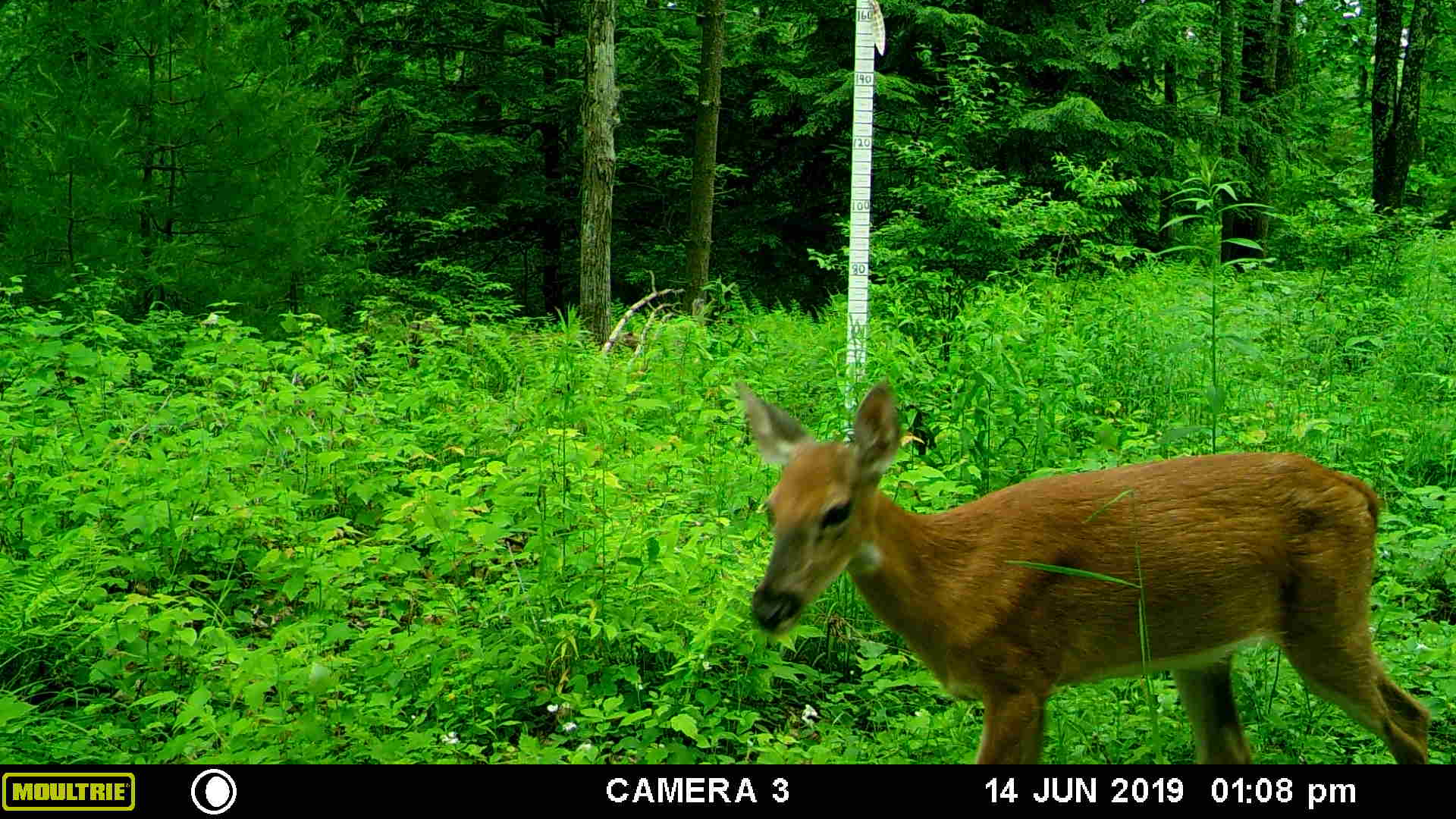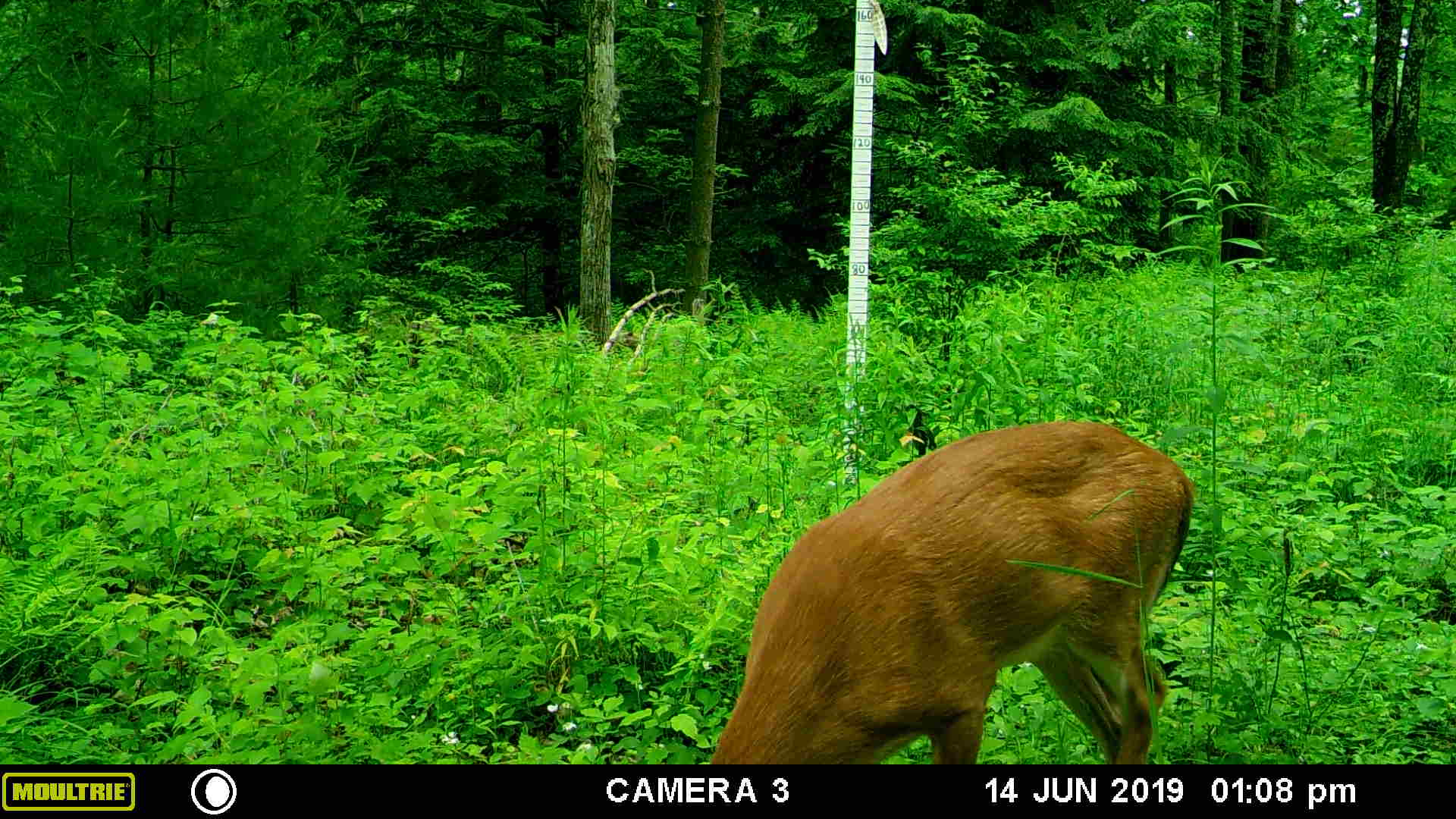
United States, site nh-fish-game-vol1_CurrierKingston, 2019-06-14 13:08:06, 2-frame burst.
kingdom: Animalia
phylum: Chordata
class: Mammalia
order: Artiodactyla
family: Cervidae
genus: Odocoileus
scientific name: Odocoileus virginianus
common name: white-tailed deer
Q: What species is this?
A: White-tailed deer (Odocoileus virginianus).